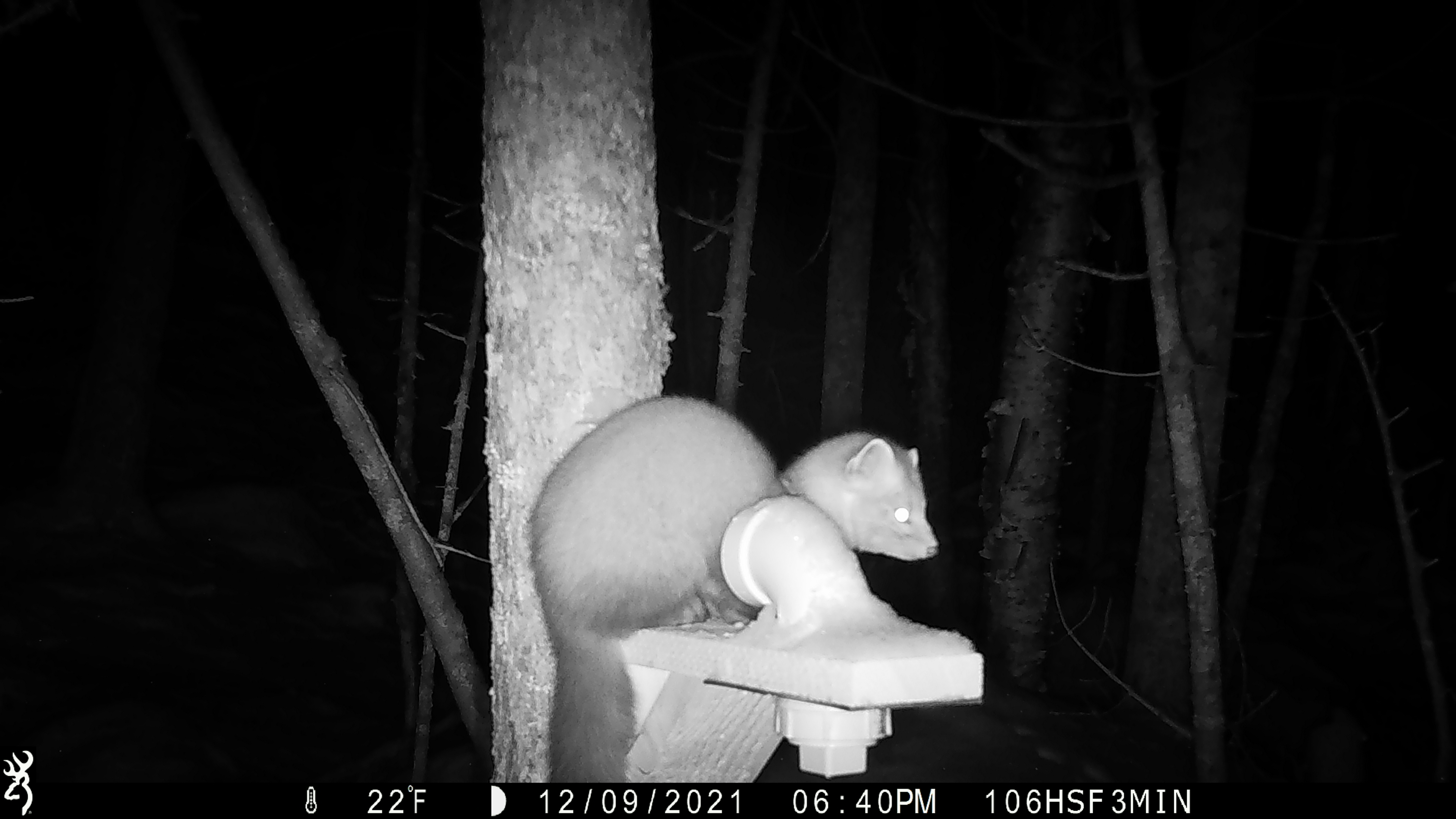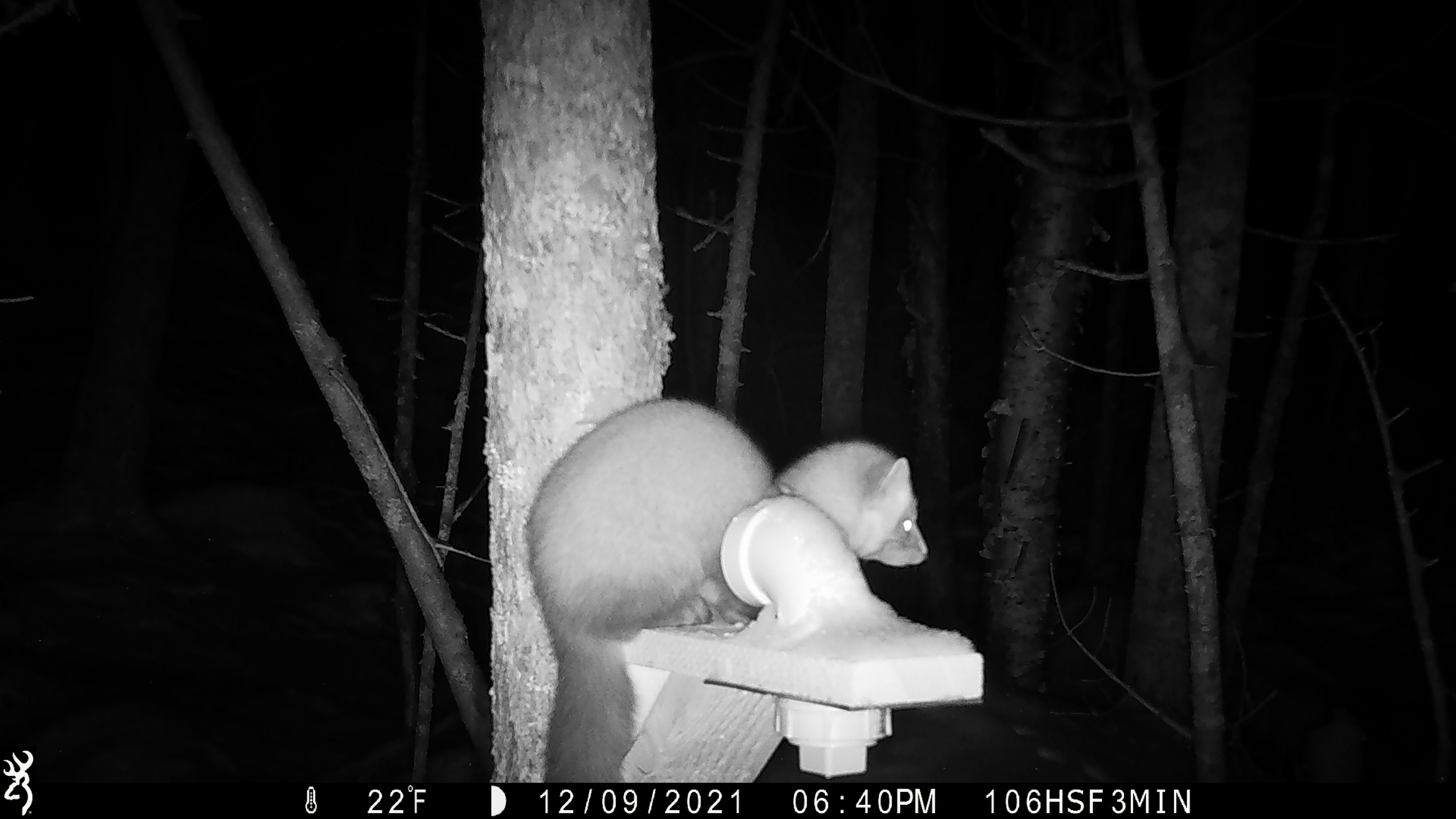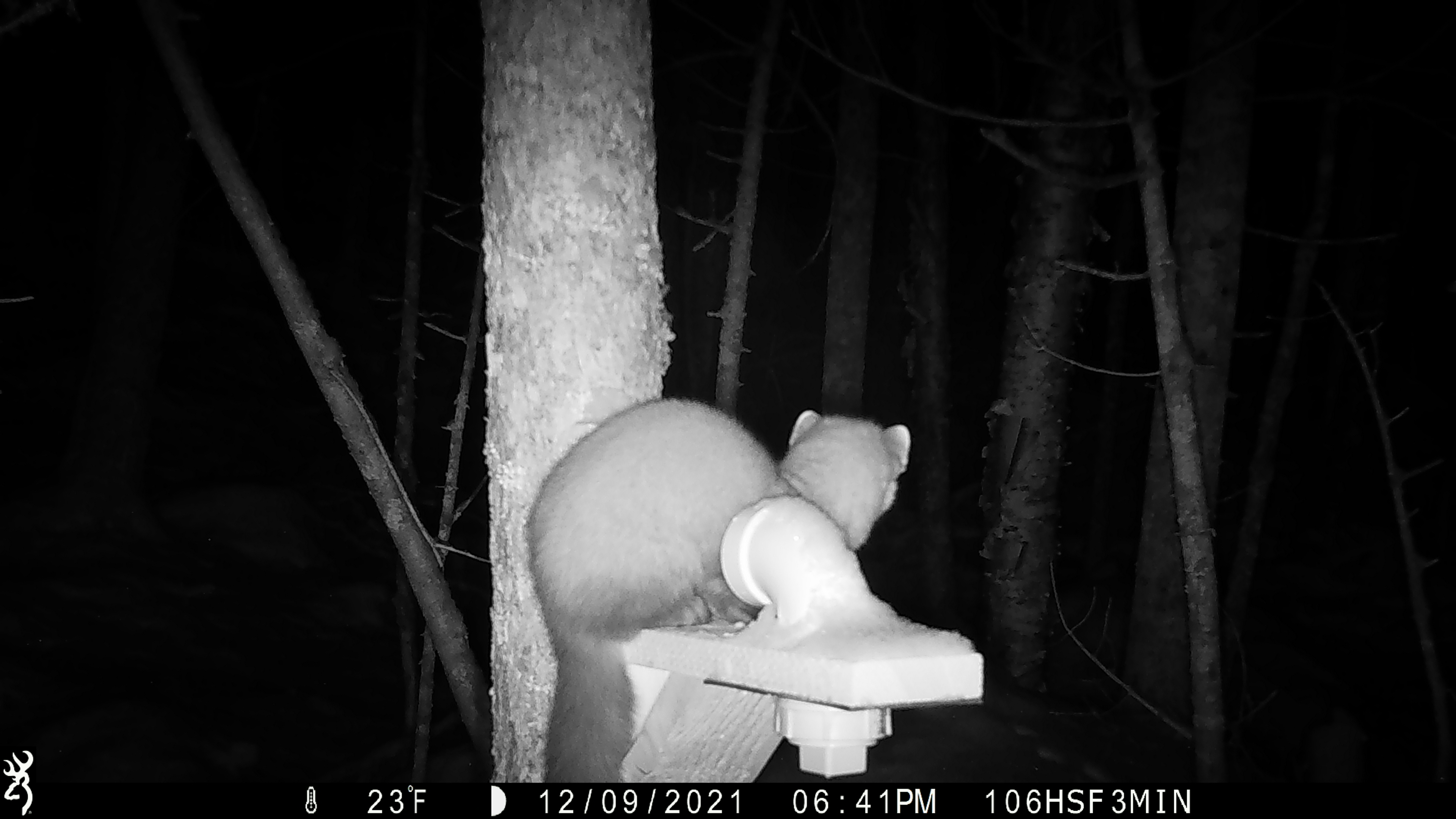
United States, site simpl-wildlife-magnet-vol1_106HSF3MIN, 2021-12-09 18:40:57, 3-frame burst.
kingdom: Animalia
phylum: Chordata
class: Mammalia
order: Carnivora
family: Mustelidae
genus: Martes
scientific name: Martes americana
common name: american marten